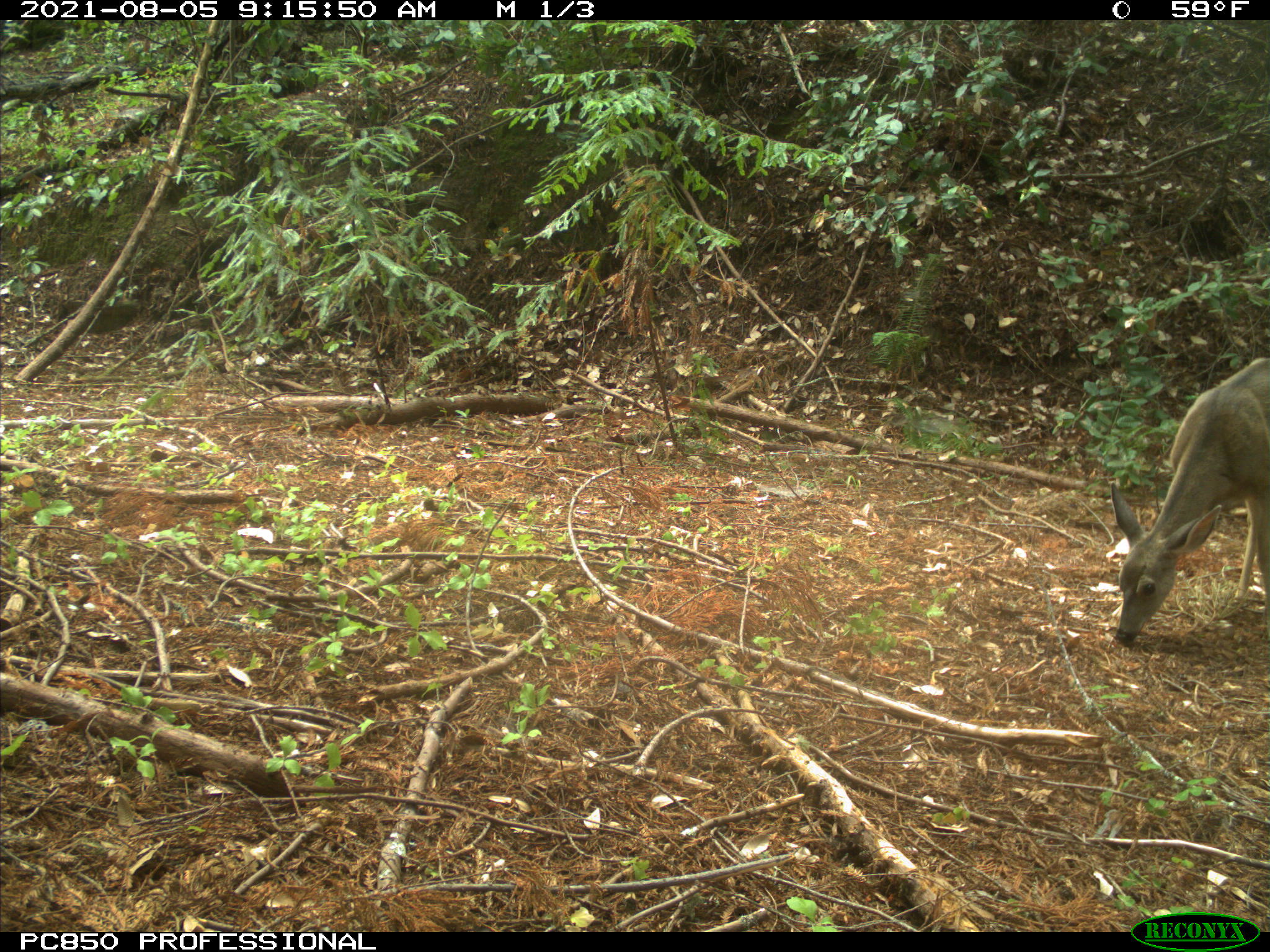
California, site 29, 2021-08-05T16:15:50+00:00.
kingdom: Animalia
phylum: Chordata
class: Mammalia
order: Artiodactyla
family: Cervidae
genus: Odocoileus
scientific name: Odocoileus hemionus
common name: mule deer